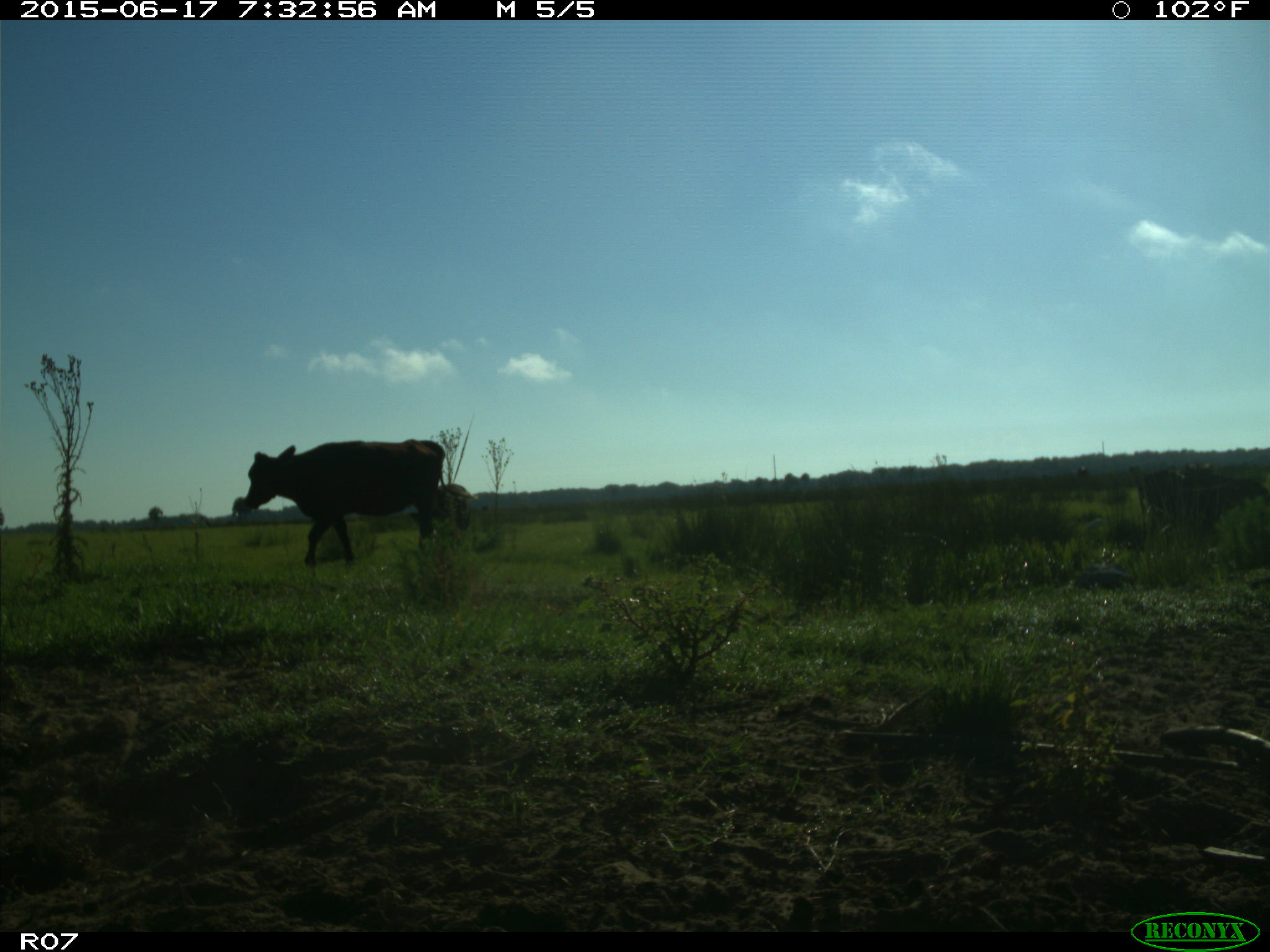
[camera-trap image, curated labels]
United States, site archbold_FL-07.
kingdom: Animalia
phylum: Chordata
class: Mammalia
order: Artiodactyla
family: Bovidae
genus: Bos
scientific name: Bos taurus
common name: domestic cow